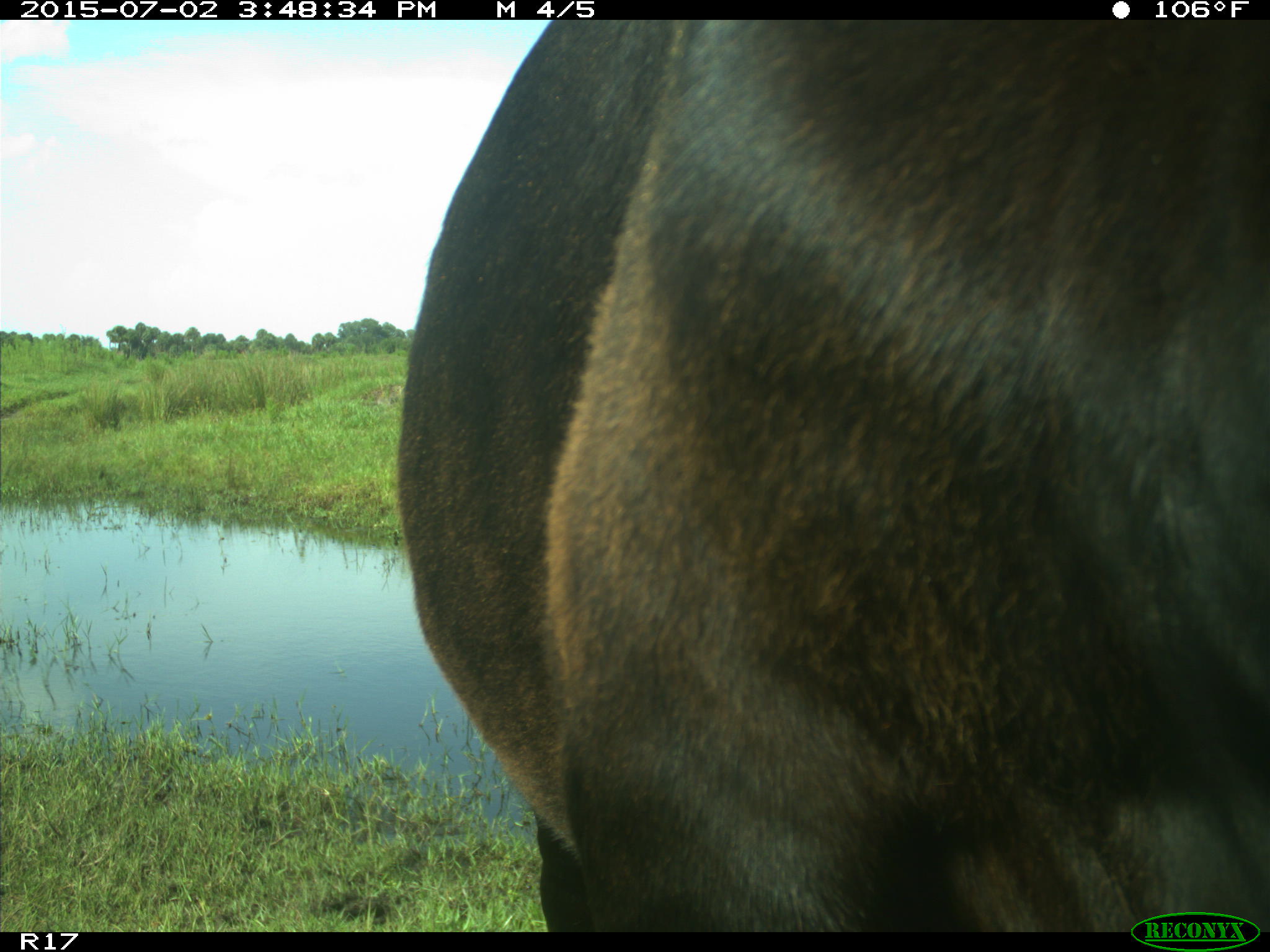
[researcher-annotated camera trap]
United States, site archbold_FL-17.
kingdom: Animalia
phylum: Chordata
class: Mammalia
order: Artiodactyla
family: Bovidae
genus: Bos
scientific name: Bos taurus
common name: domestic cow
Bos taurus (domestic cow).